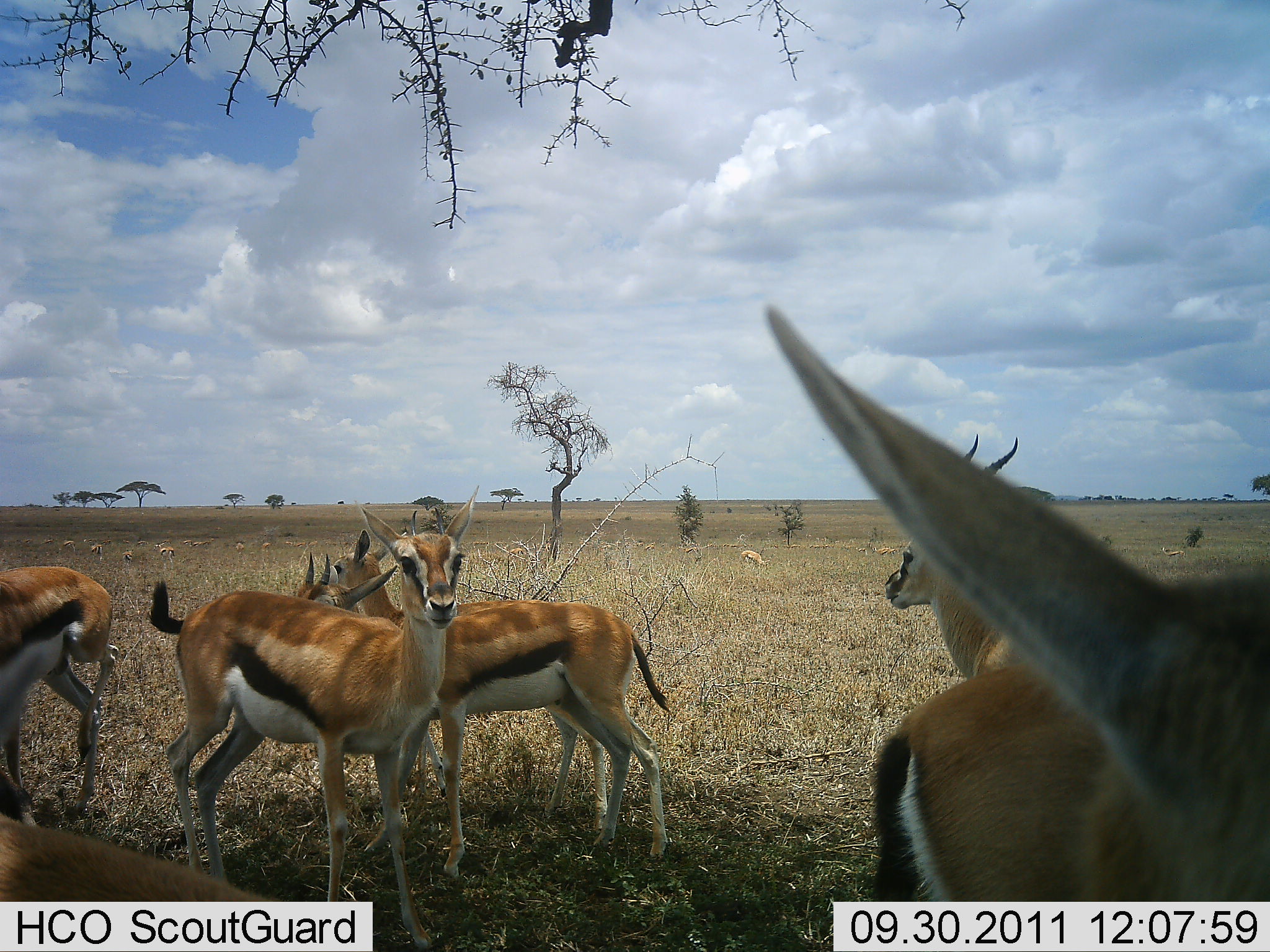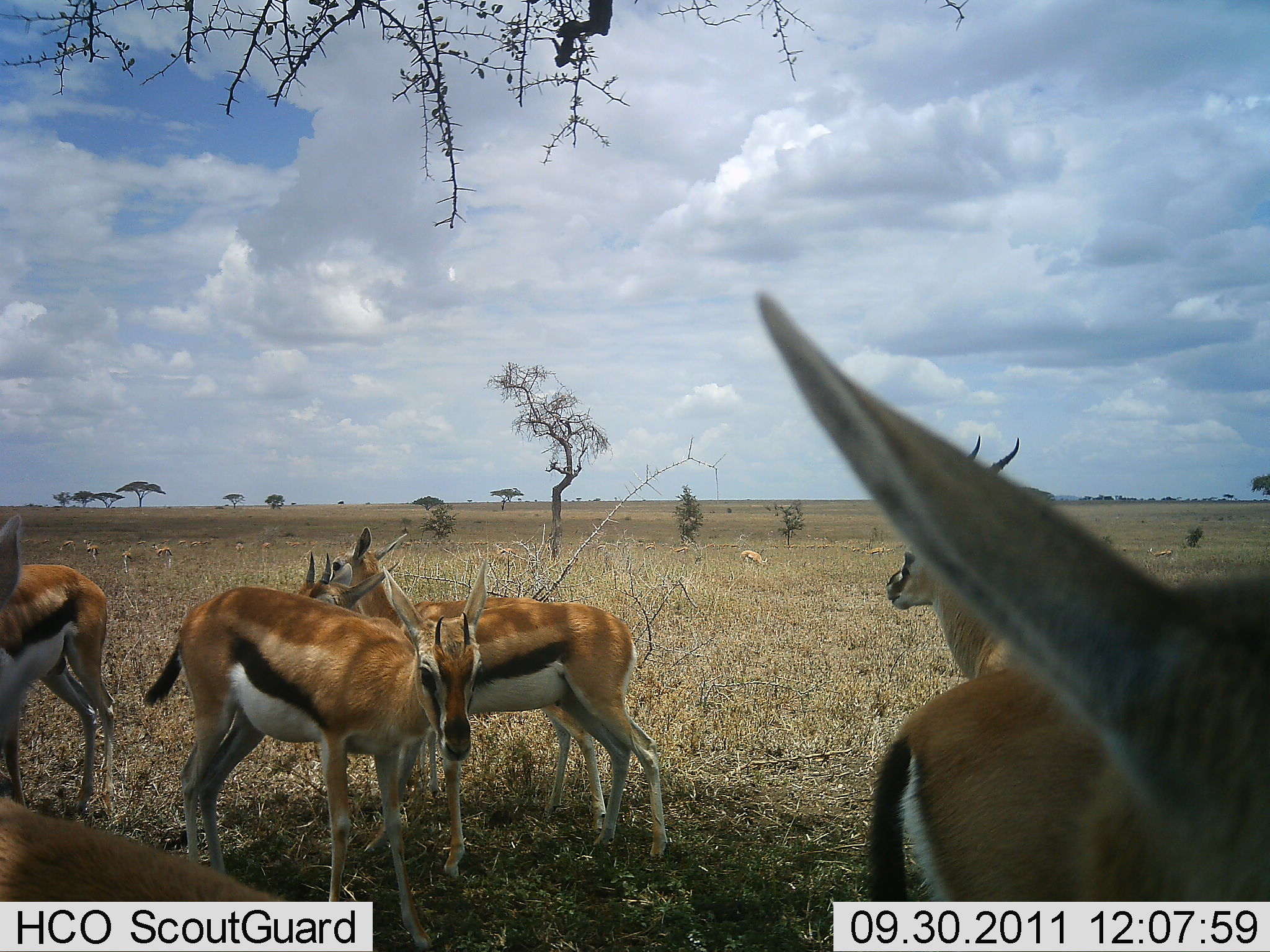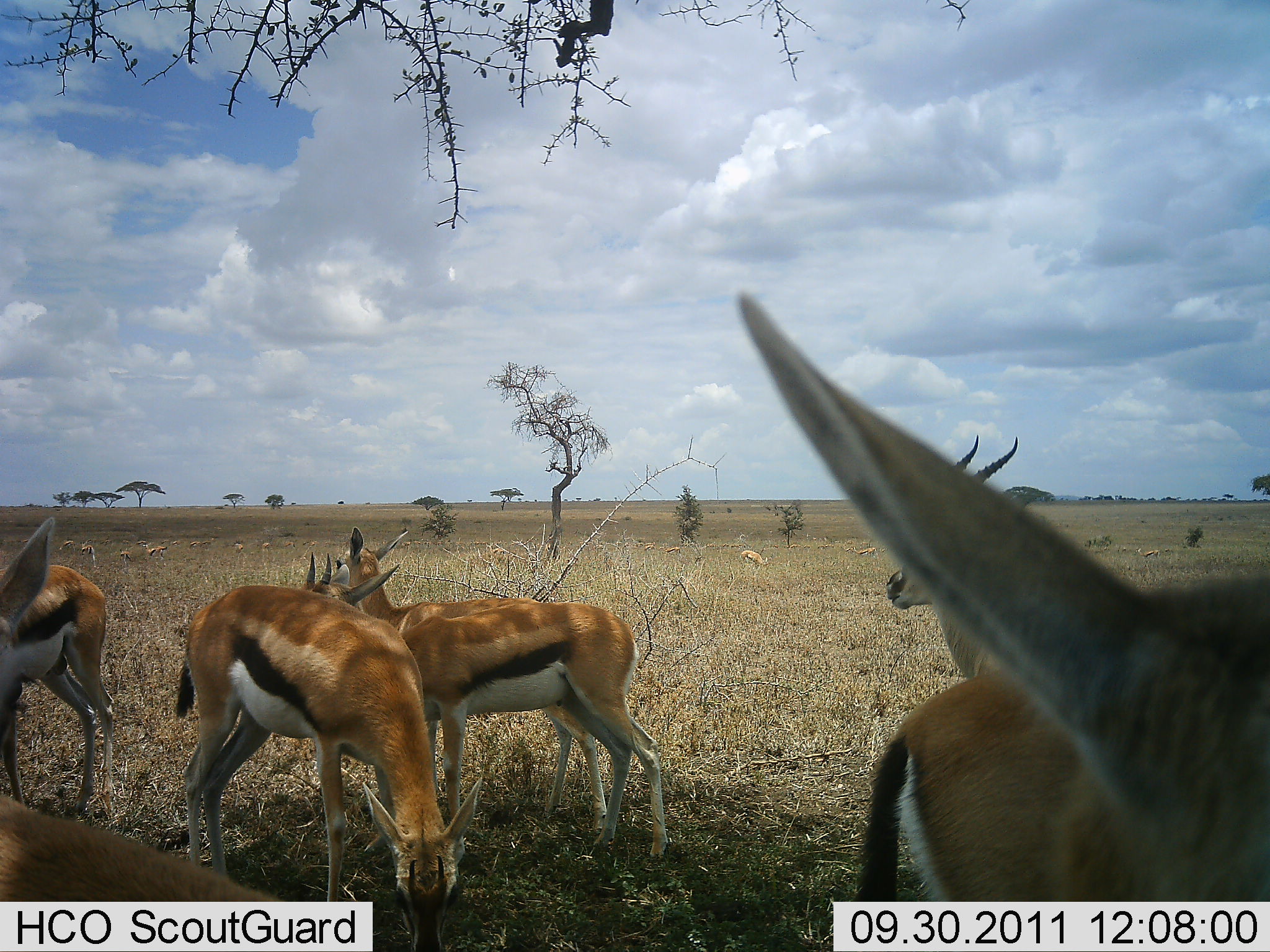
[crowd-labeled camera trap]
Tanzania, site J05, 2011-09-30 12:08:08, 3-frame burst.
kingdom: Animalia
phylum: Chordata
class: Mammalia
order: Artiodactyla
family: Bovidae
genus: Eudorcas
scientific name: Eudorcas thomsonii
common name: thomson's gazelle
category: gazellethomsons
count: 11-50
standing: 91%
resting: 0%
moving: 9%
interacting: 18%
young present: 9%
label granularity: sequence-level